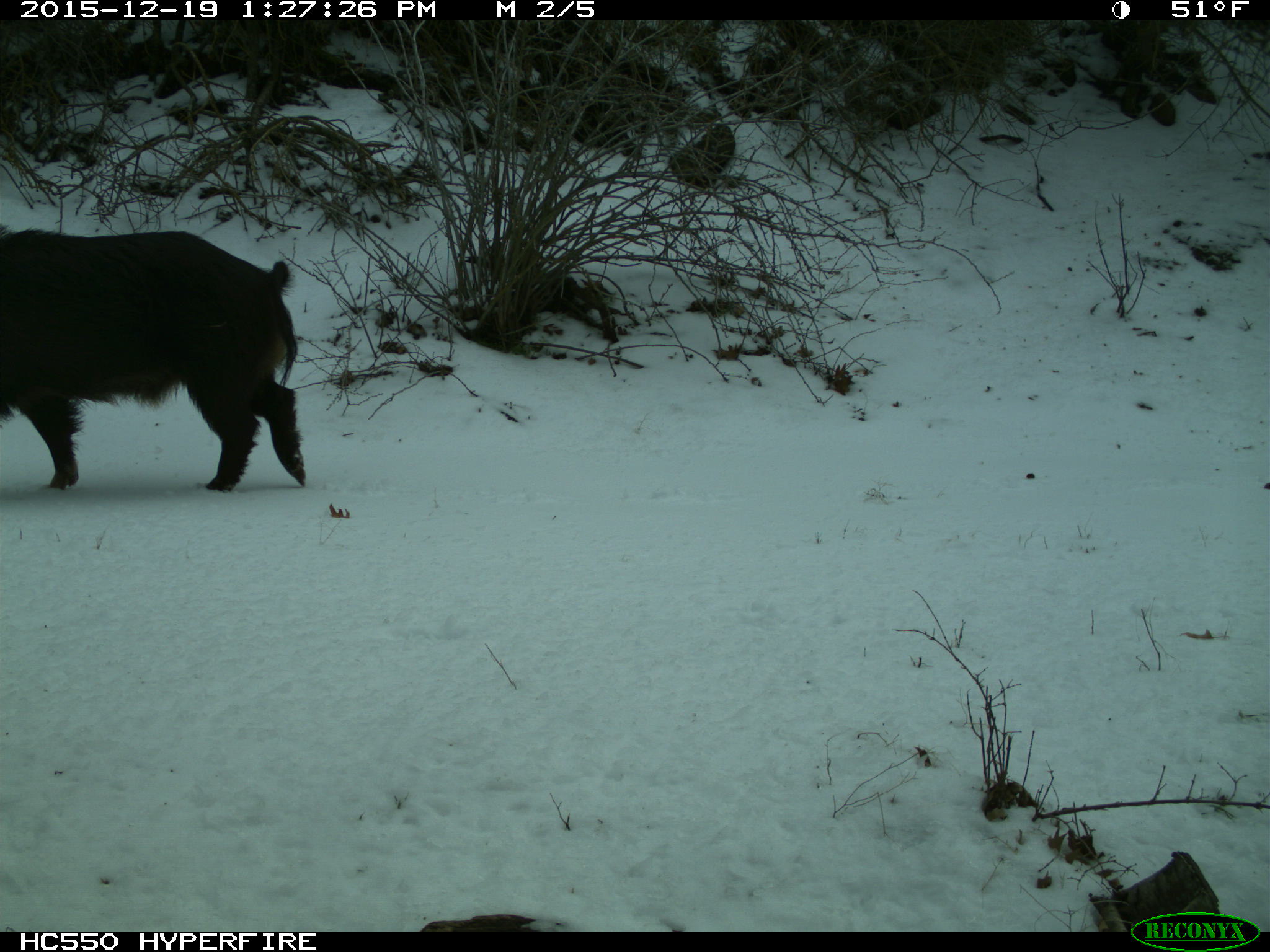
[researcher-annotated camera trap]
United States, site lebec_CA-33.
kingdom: Animalia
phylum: Chordata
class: Mammalia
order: Artiodactyla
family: Suidae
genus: Sus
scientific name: Sus scrofa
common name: wild boar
Sus scrofa (wild boar).